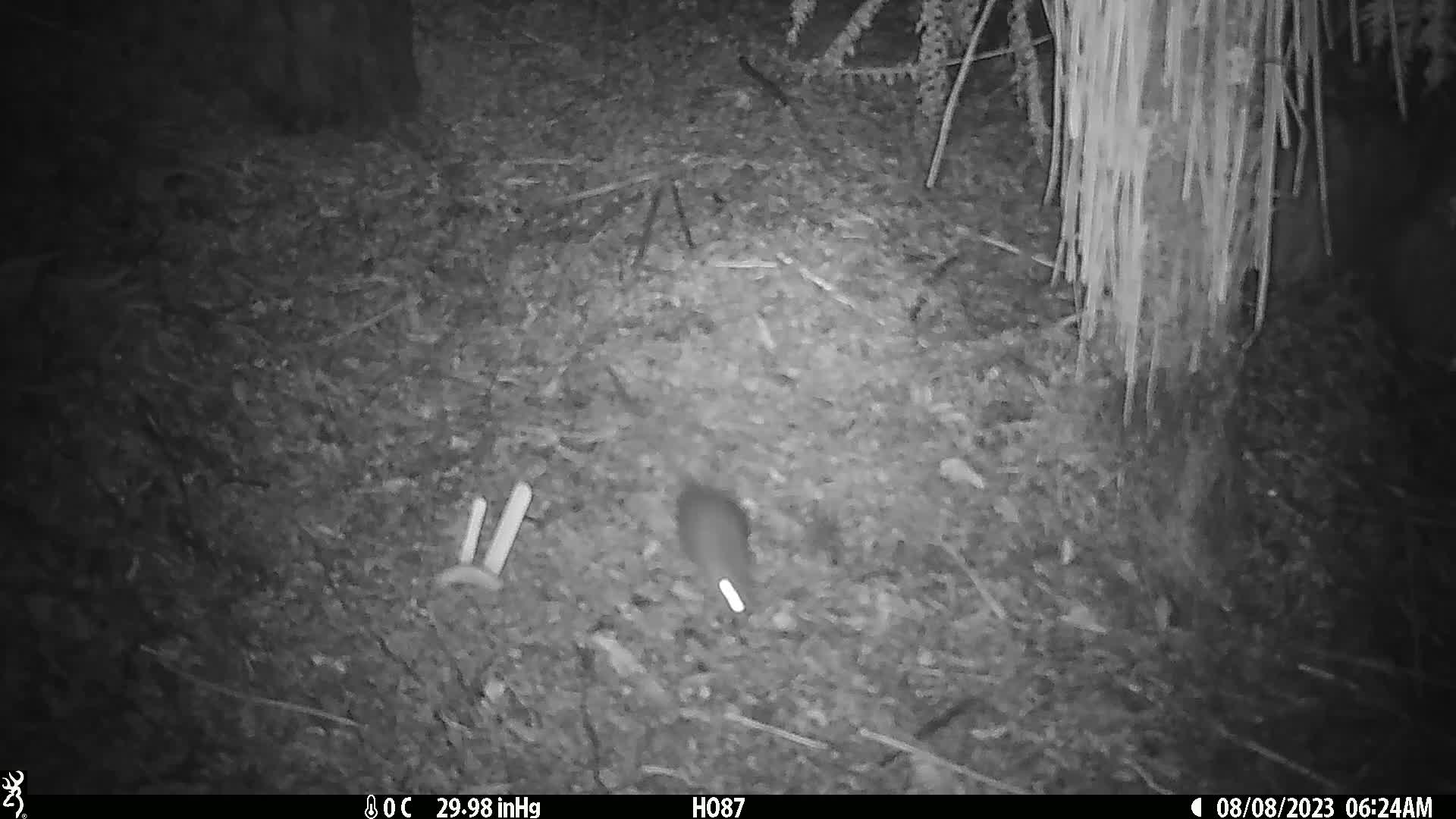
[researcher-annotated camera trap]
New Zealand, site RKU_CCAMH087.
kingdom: Animalia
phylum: Chordata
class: Mammalia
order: Rodentia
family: Muridae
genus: Rattus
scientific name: Rattus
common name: rat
Rat (Rattus).